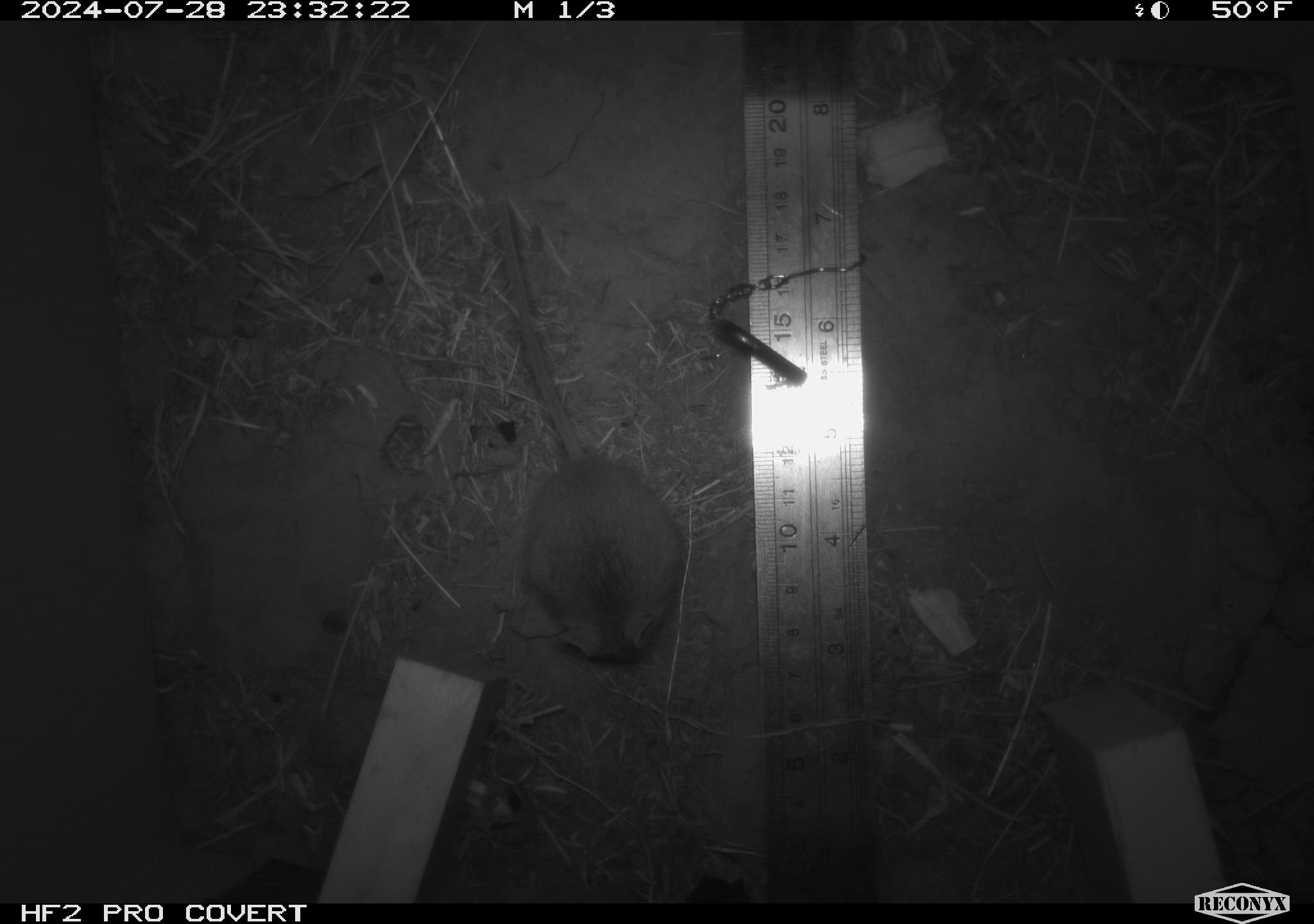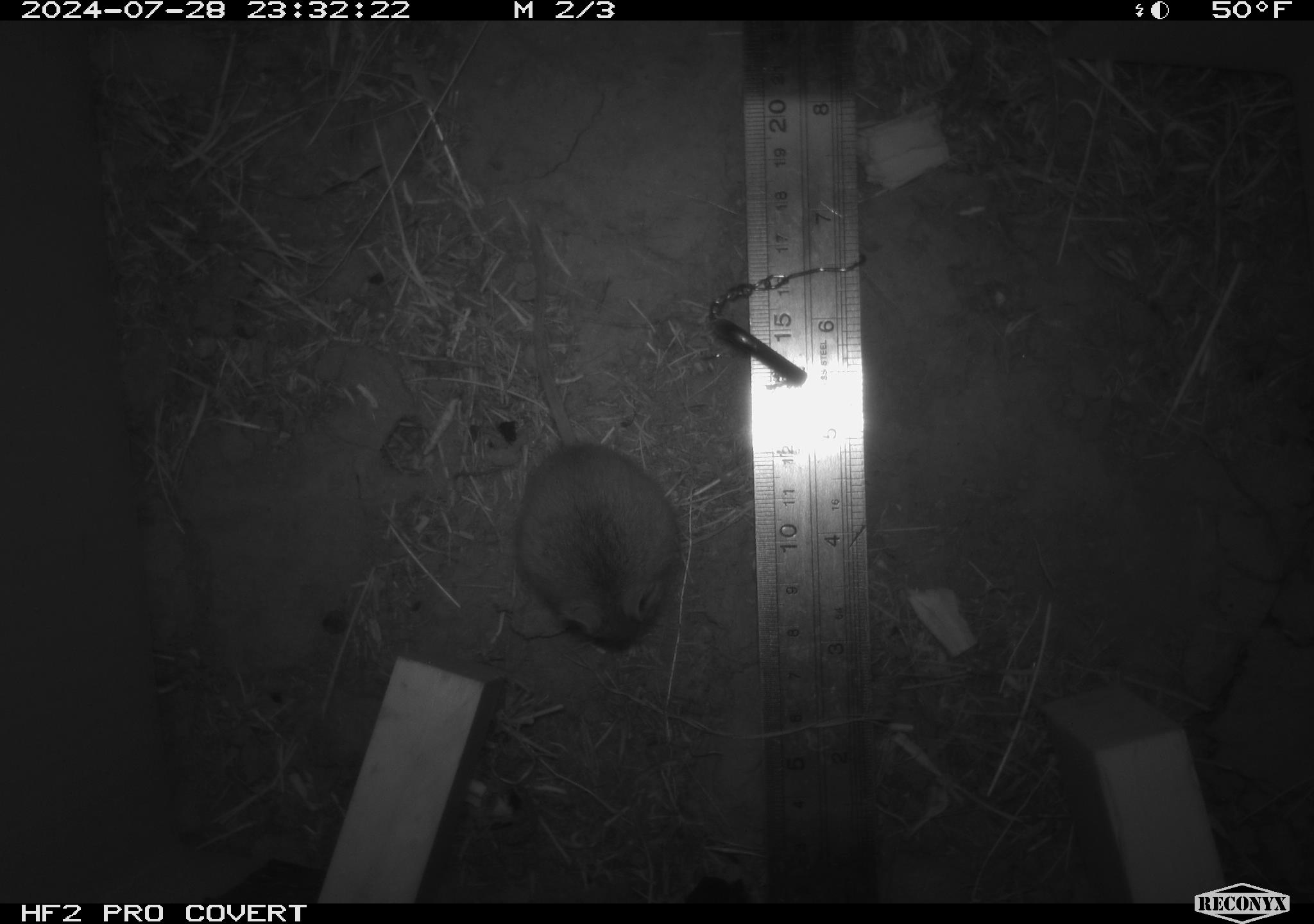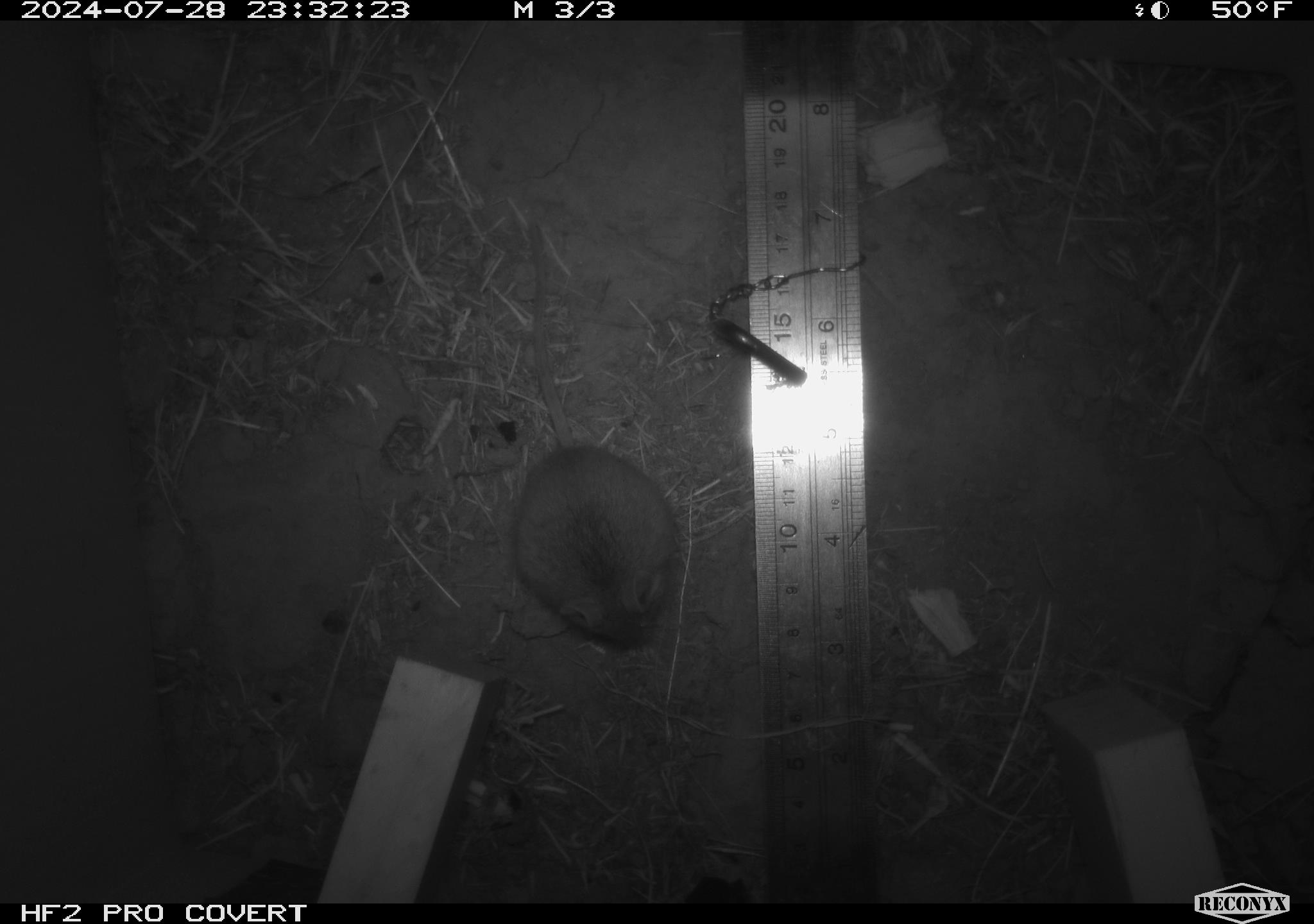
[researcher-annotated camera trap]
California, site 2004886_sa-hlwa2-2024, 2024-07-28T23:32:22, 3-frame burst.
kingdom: Animalia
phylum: Chordata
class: Mammalia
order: Rodentia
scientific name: Rodentia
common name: mouse species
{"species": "mouse species (Rodentia)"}